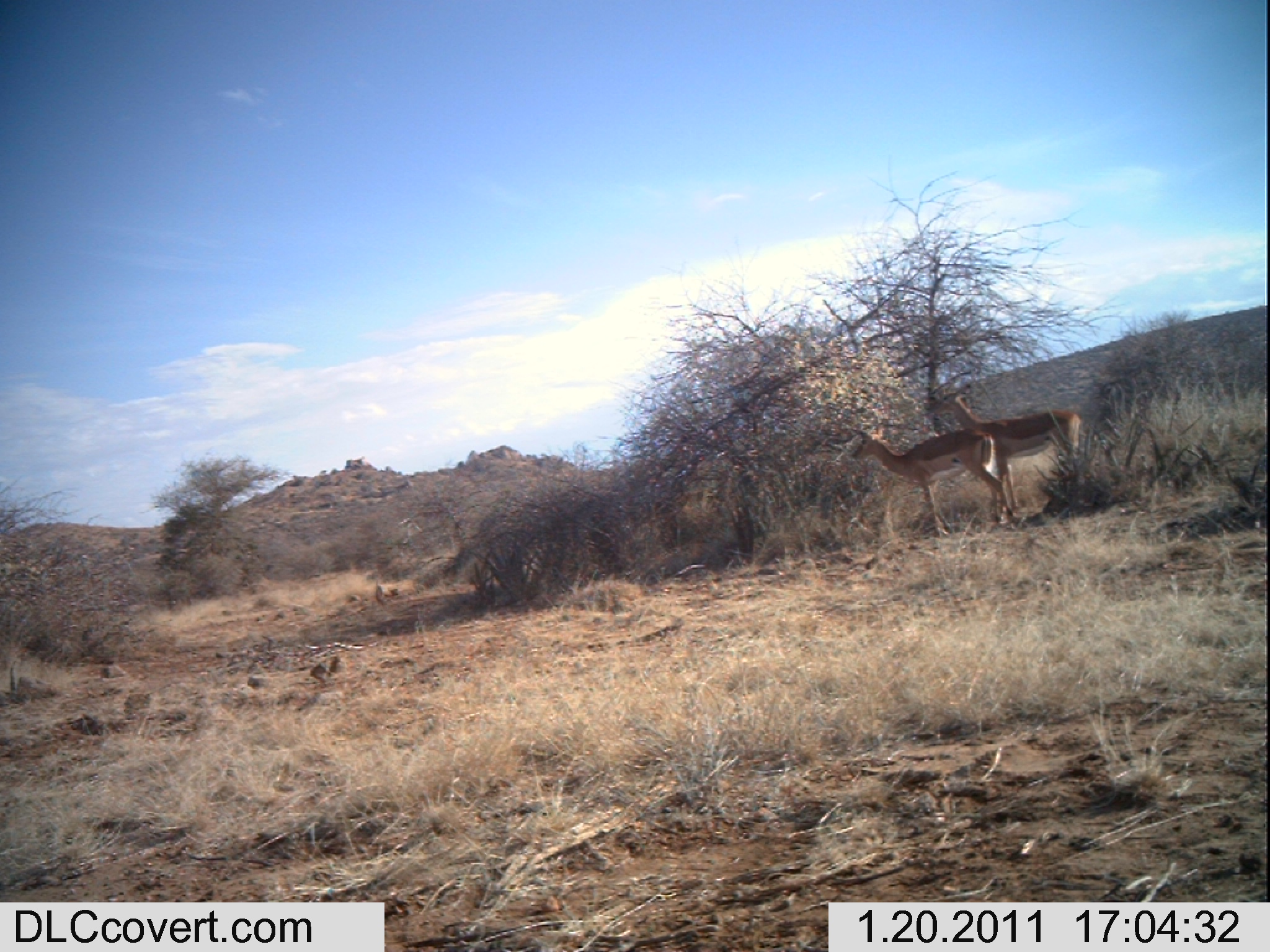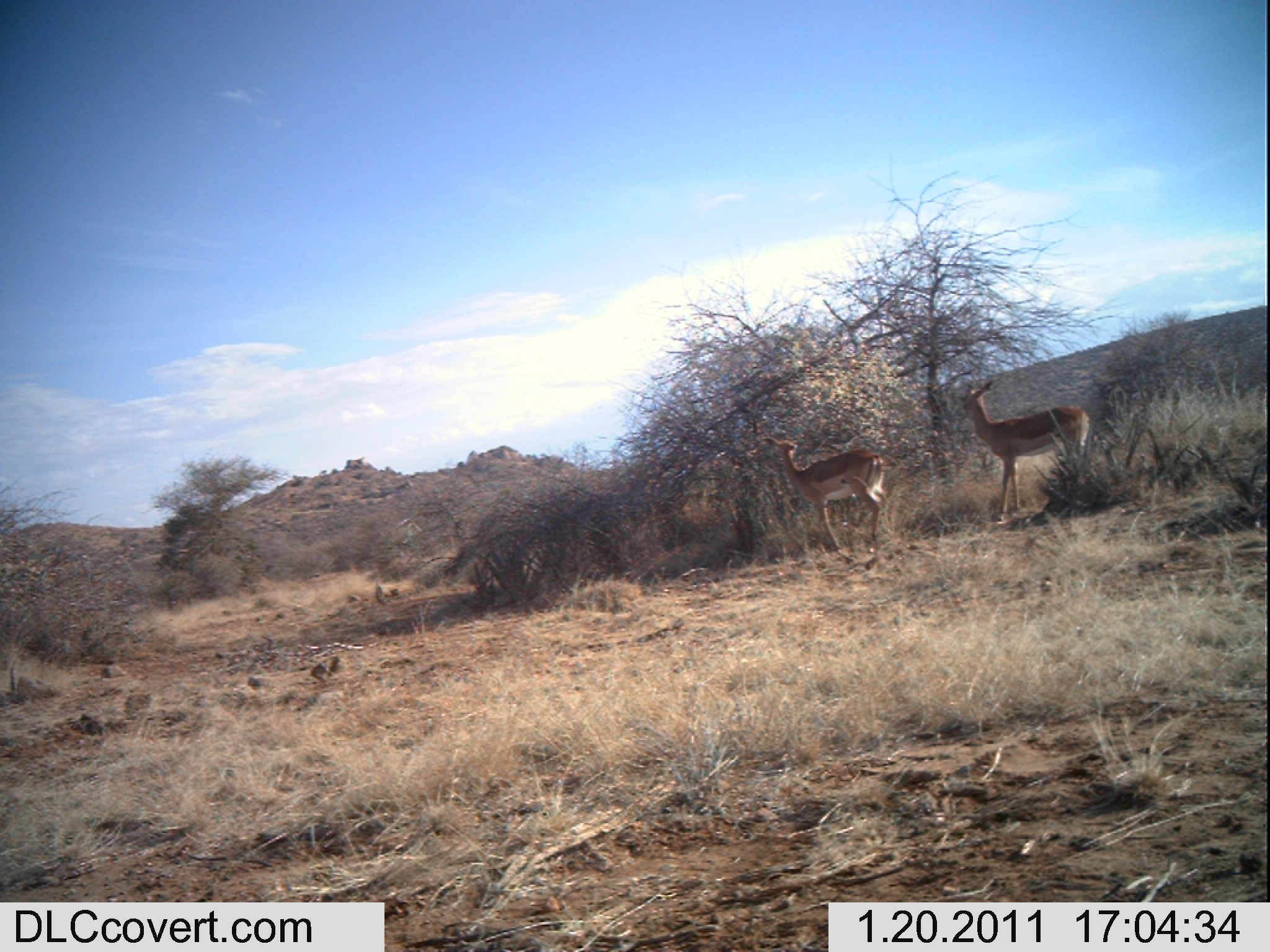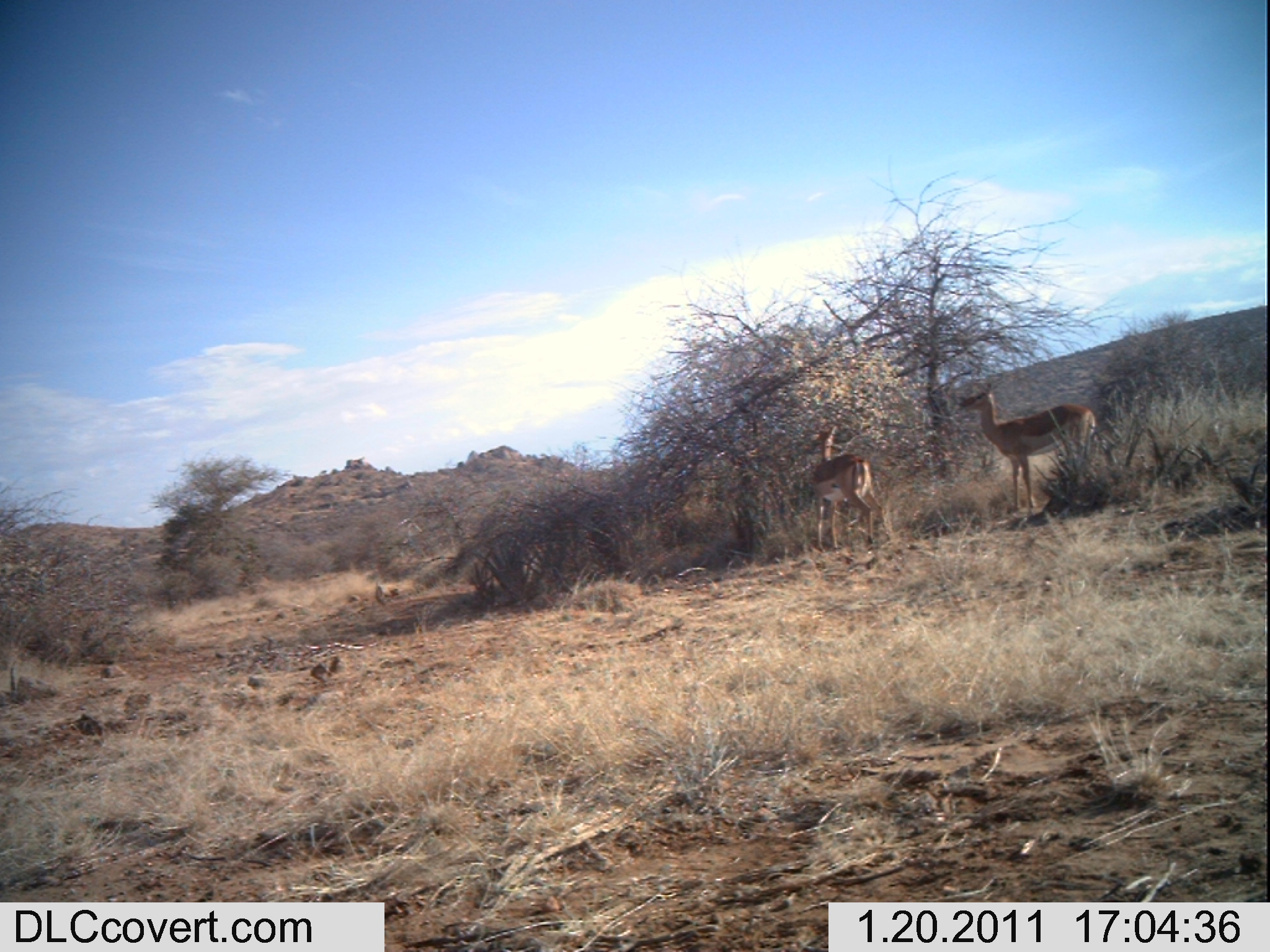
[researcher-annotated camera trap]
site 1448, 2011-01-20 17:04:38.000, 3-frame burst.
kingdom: Animalia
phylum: Chordata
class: Mammalia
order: Artiodactyla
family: Bovidae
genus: Aepyceros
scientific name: Aepyceros melampus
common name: impala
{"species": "Aepyceros melampus (impala)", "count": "2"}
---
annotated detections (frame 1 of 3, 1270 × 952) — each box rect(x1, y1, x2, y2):
aepyceros melampus: rect(928, 382, 1083, 514); rect(852, 424, 1015, 535)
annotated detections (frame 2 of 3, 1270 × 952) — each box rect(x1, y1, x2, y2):
aepyceros melampus: rect(959, 379, 1089, 524); rect(762, 434, 888, 557)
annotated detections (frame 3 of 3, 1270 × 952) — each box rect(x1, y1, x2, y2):
aepyceros melampus: rect(961, 382, 1098, 518); rect(808, 421, 887, 557)